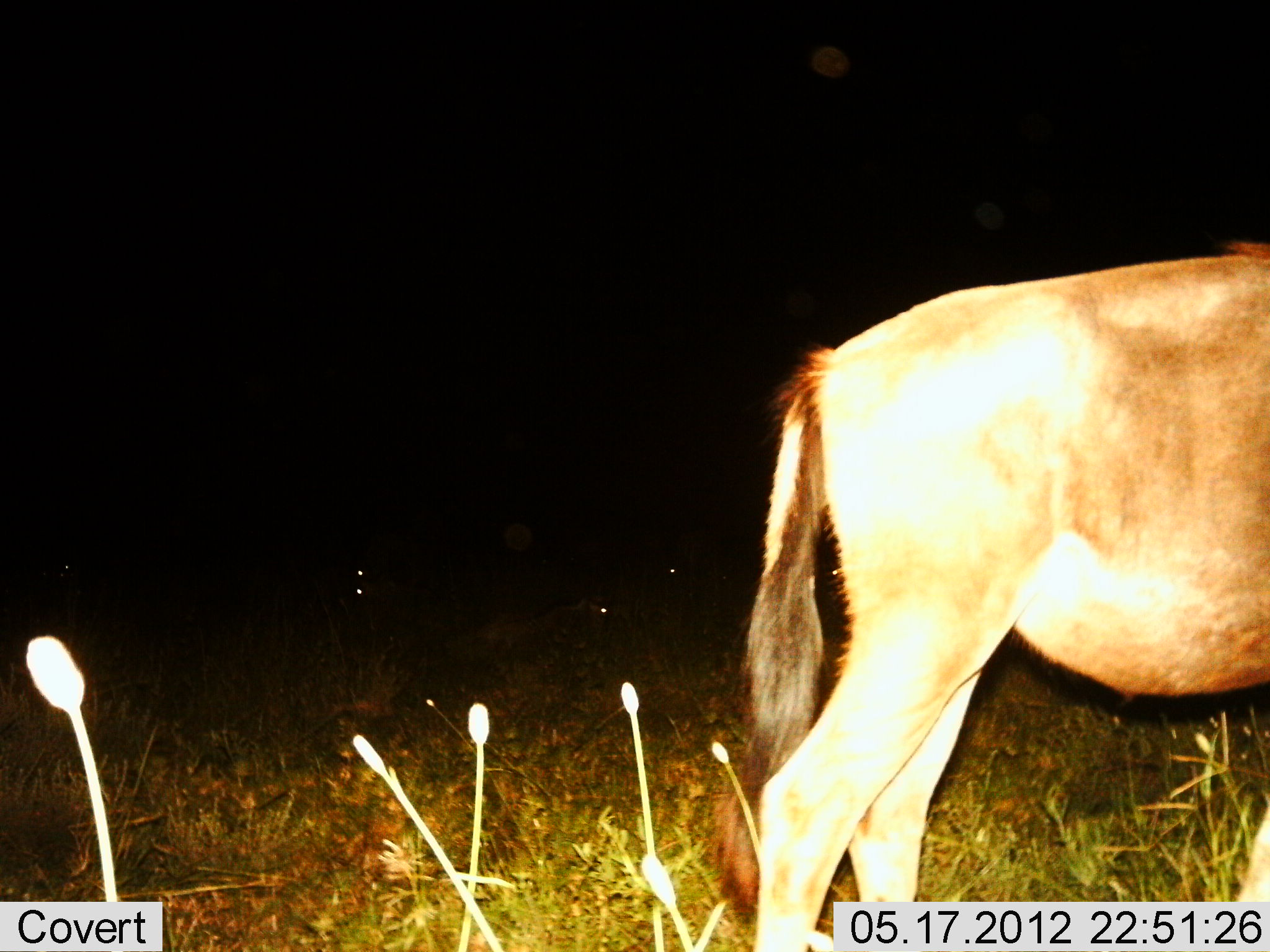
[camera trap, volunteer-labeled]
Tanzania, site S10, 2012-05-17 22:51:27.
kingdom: Animalia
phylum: Chordata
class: Mammalia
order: Artiodactyla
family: Bovidae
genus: Connochaetes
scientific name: Connochaetes taurinus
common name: blue wildebeest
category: wildebeest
Wildebeest (blue wildebeest) (Connochaetes taurinus), count 1. Behavior (volunteer vote fractions): standing 90%, resting 30%, moving 10%, interacting 0%. Young present (vote fraction): 0%. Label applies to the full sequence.